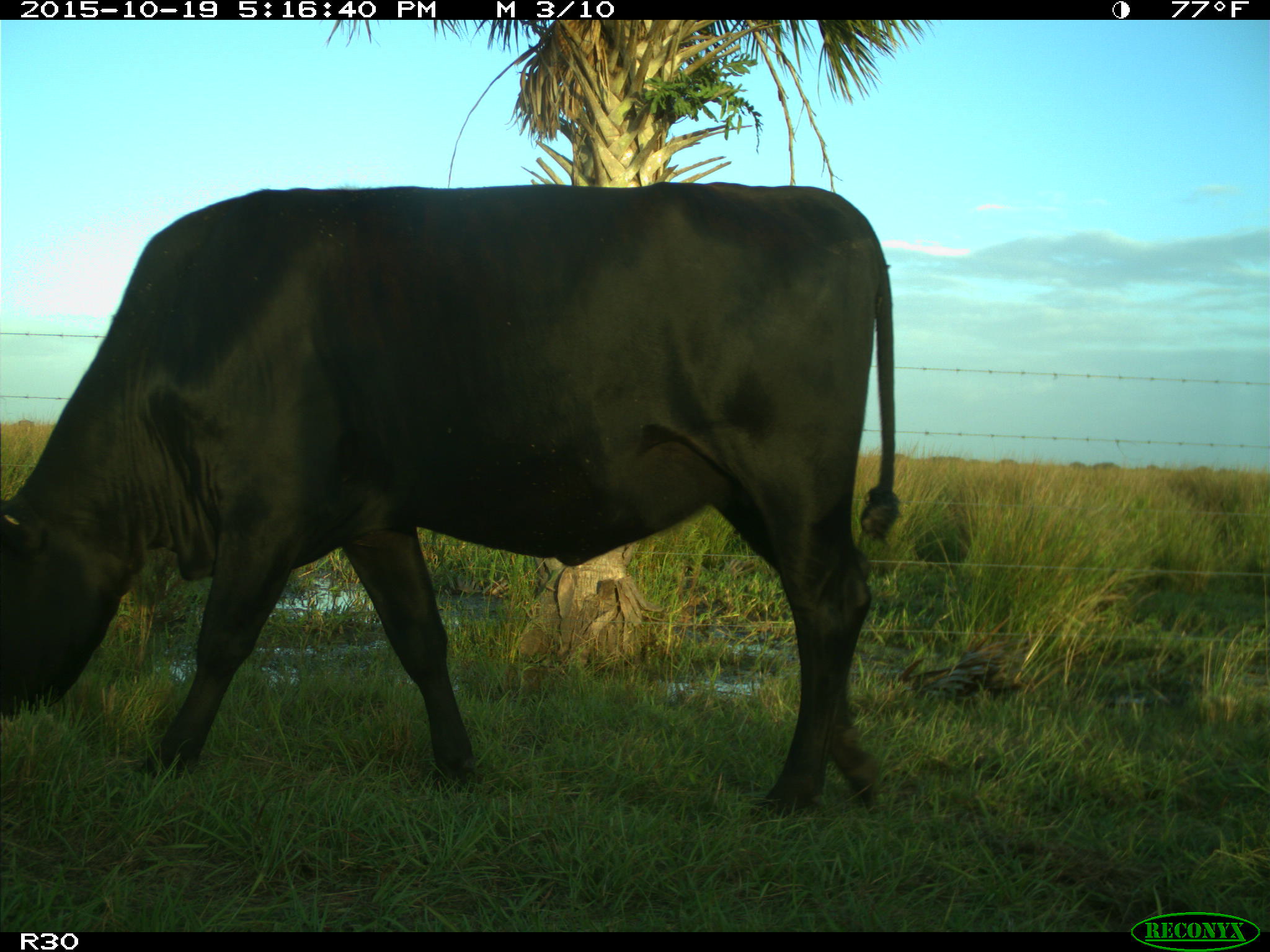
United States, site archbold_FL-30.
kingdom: Animalia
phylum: Chordata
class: Mammalia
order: Artiodactyla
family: Bovidae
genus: Bos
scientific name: Bos taurus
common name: domestic cow